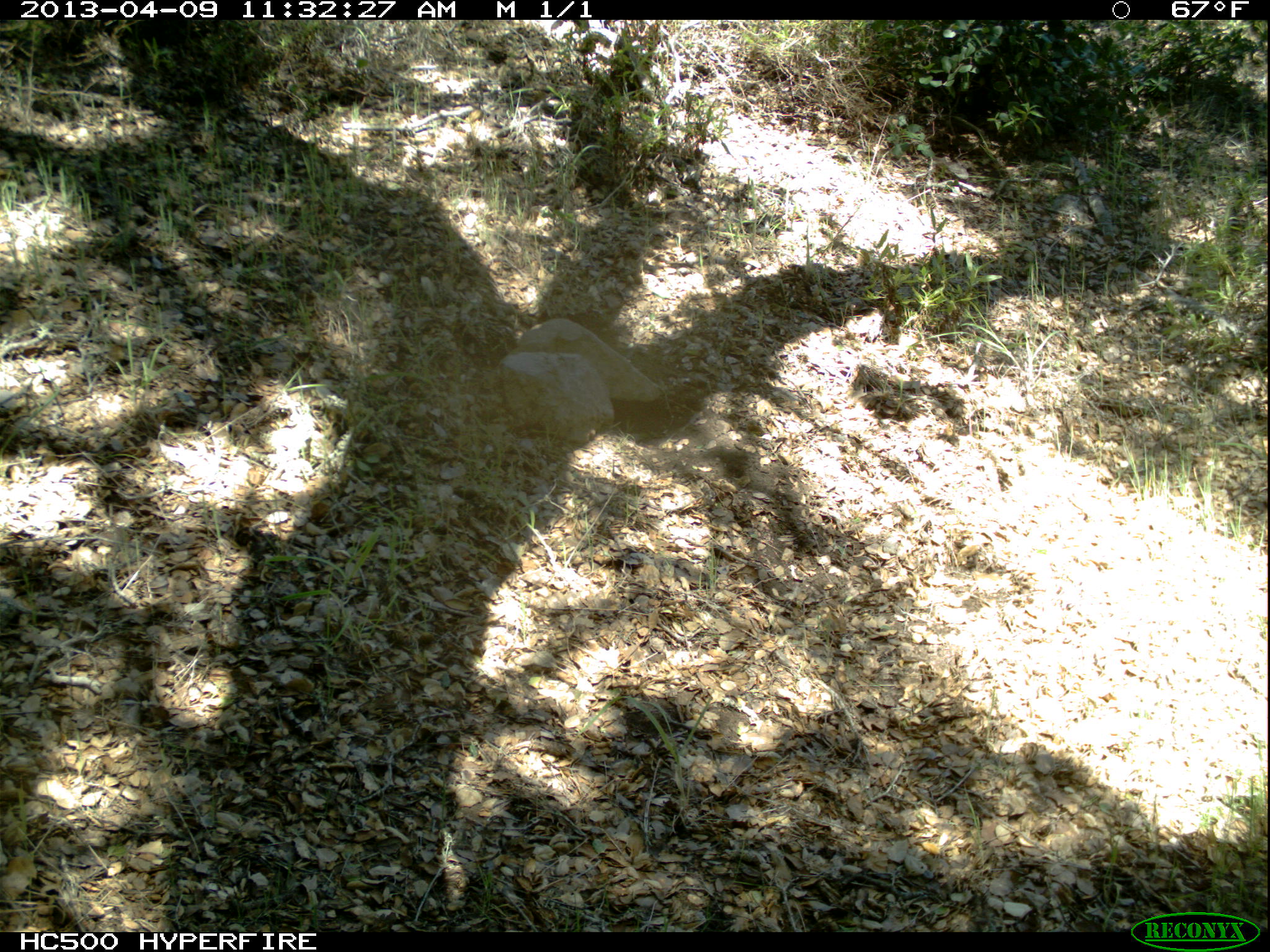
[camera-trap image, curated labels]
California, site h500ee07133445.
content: no animal present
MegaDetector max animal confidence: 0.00